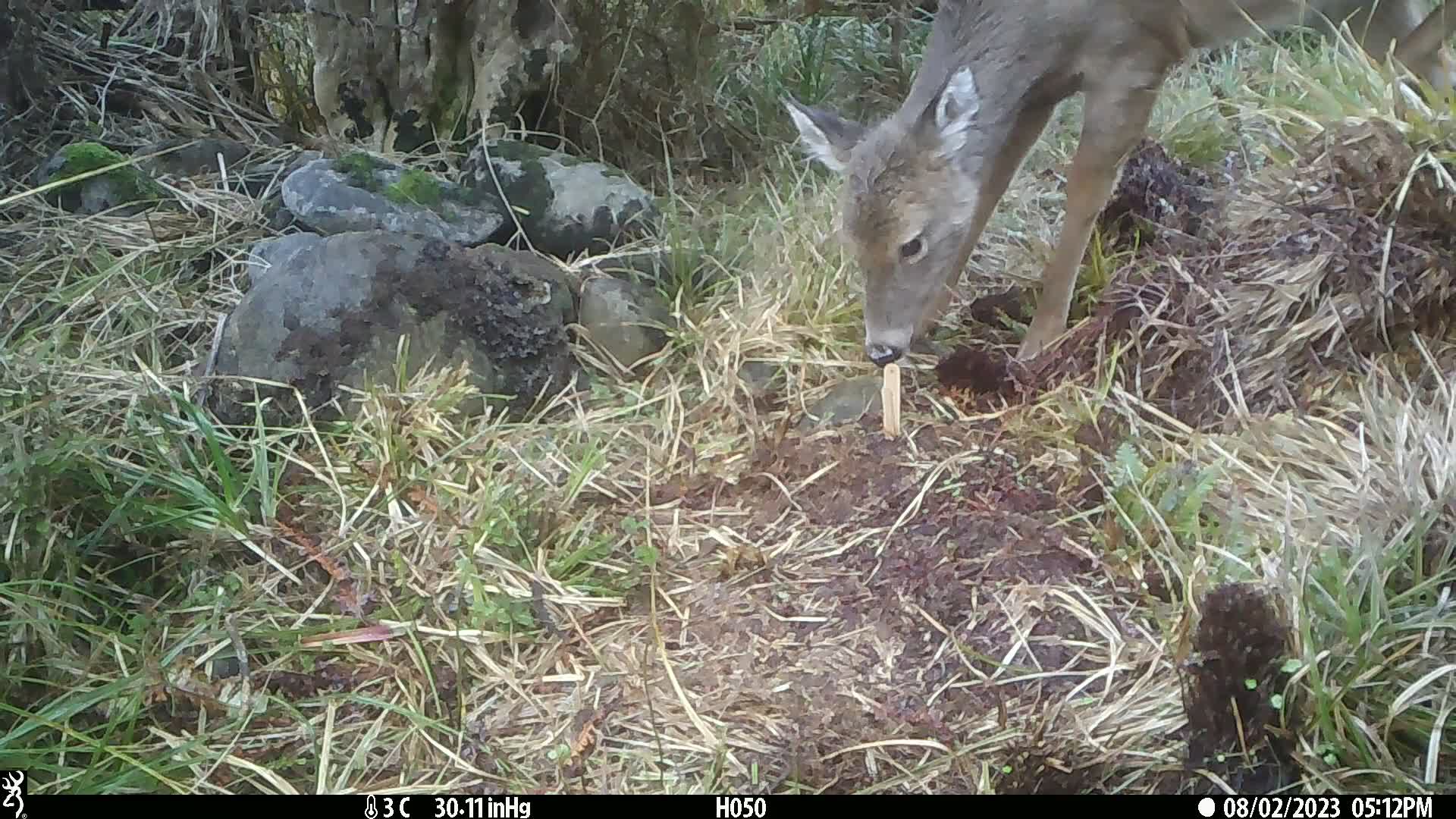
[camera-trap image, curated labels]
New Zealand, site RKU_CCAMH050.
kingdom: Animalia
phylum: Chordata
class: Mammalia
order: Artiodactyla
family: Cervidae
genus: Odocoileus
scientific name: Odocoileus virginianus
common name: white-tailed deer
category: white tailed deer